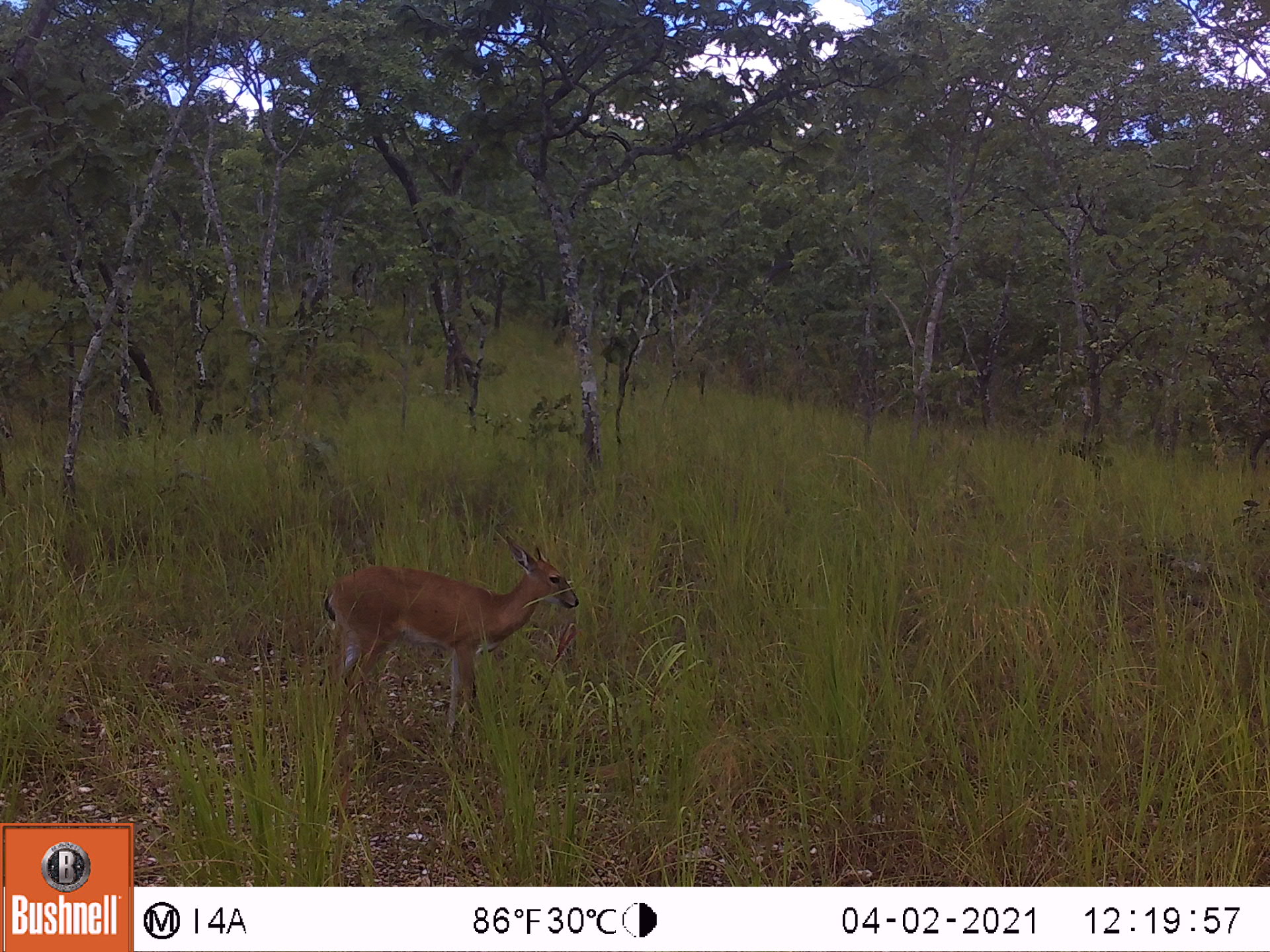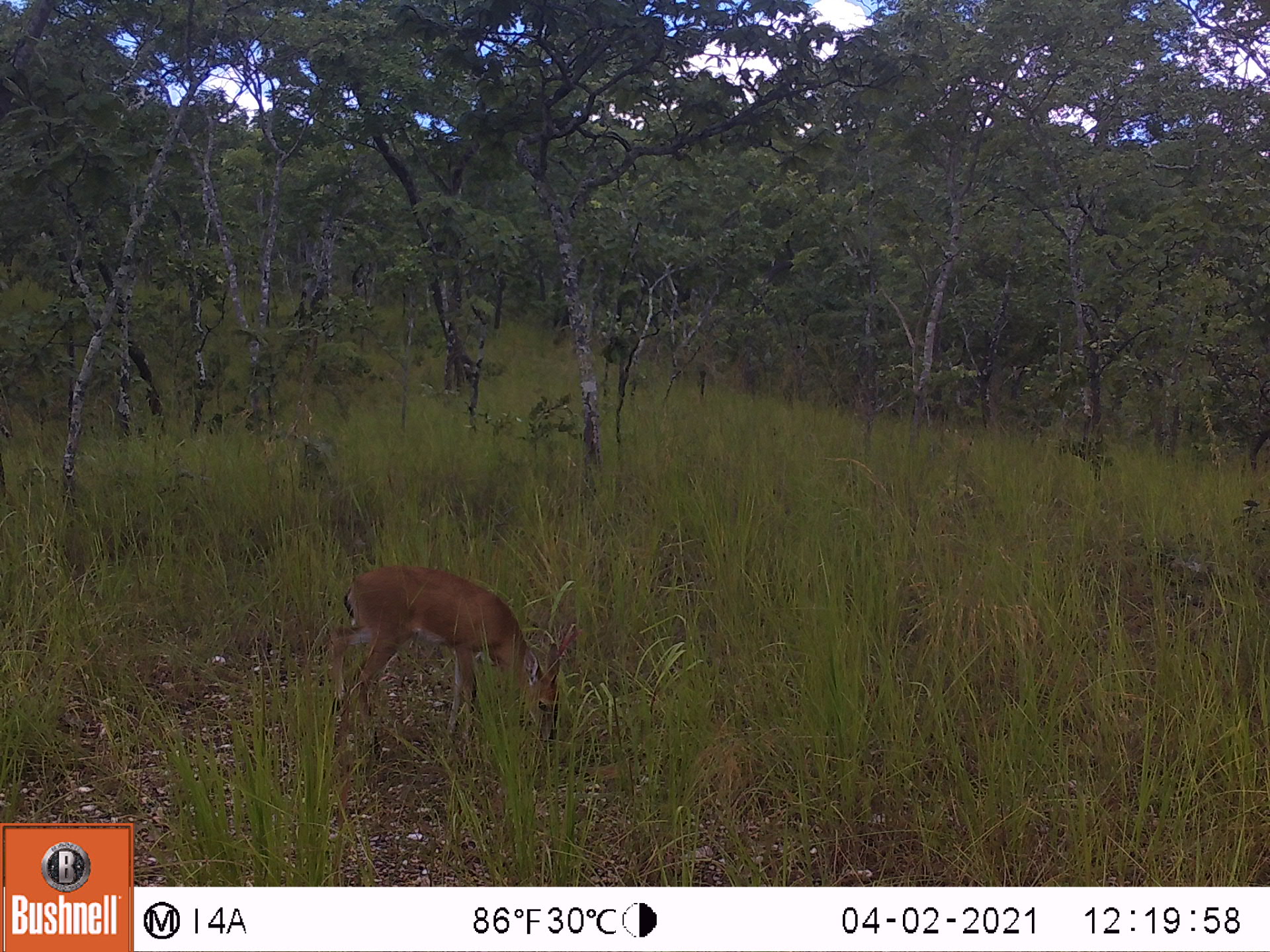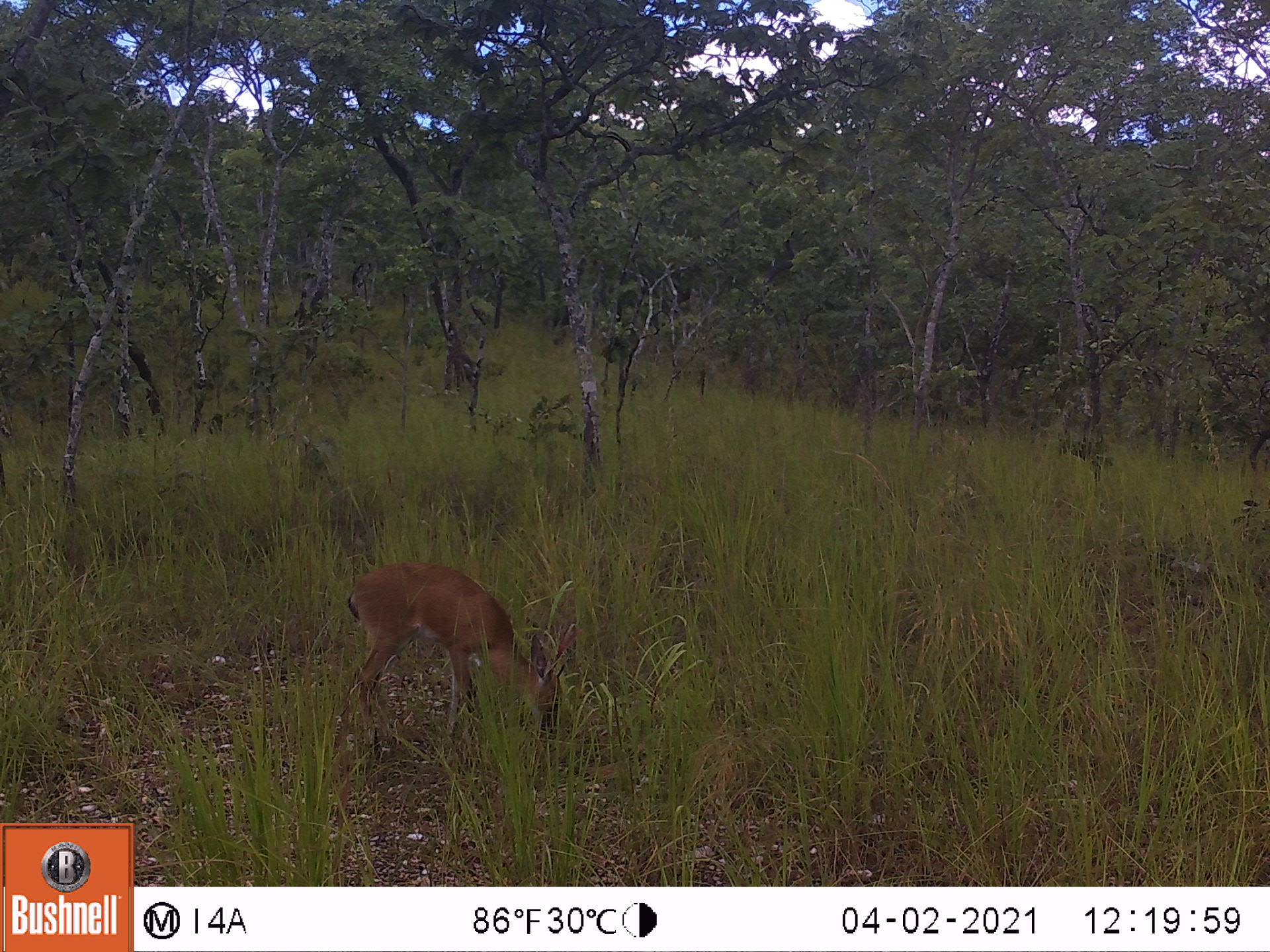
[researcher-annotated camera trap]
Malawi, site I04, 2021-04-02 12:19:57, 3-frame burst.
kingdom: Animalia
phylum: Chordata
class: Mammalia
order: Artiodactyla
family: Bovidae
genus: Sylvicapra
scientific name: Sylvicapra grimmia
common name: common duiker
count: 1